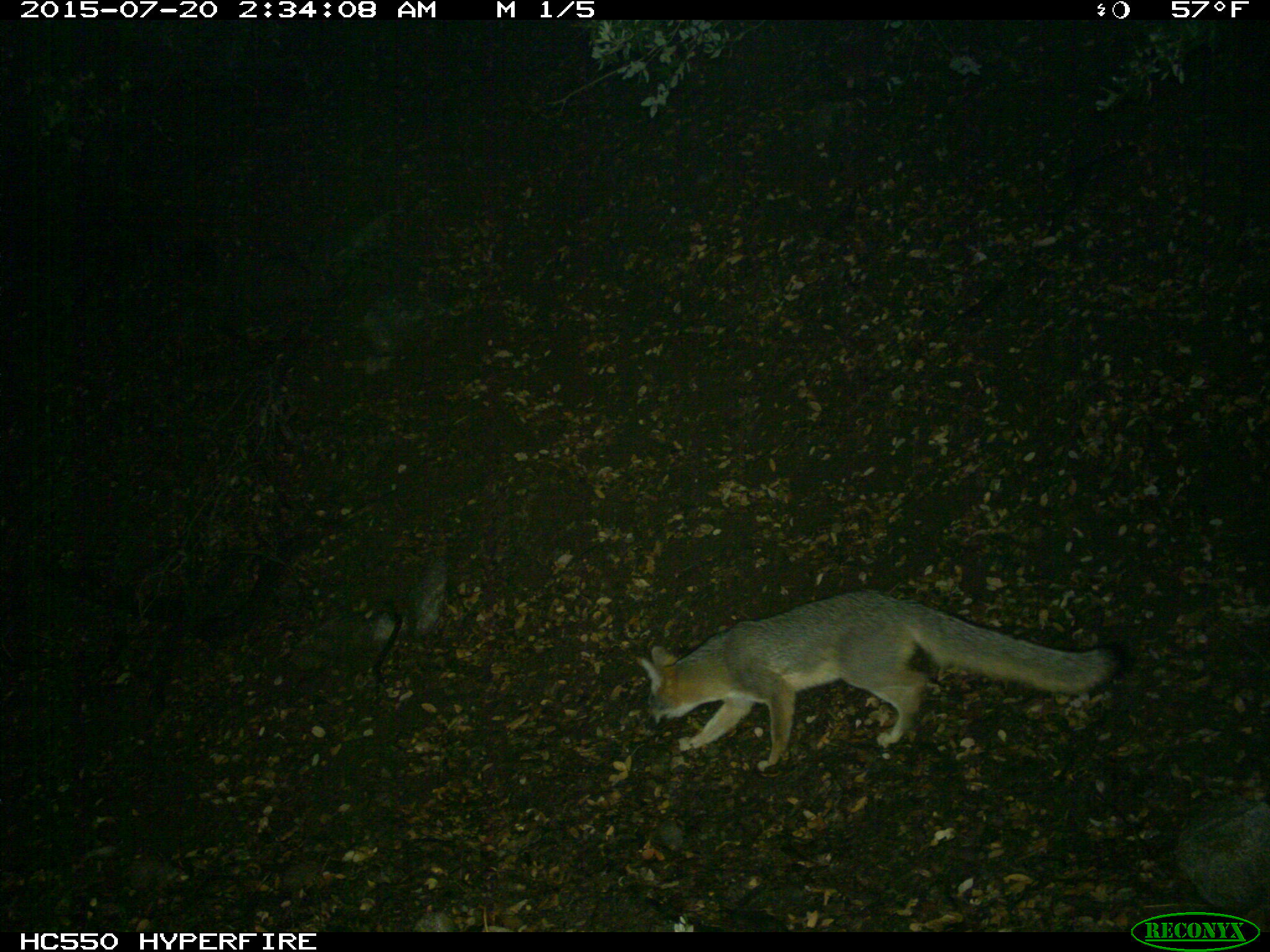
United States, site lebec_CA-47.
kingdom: Animalia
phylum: Chordata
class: Mammalia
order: Carnivora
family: Canidae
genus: Urocyon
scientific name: Urocyon cinereoargenteus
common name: gray fox